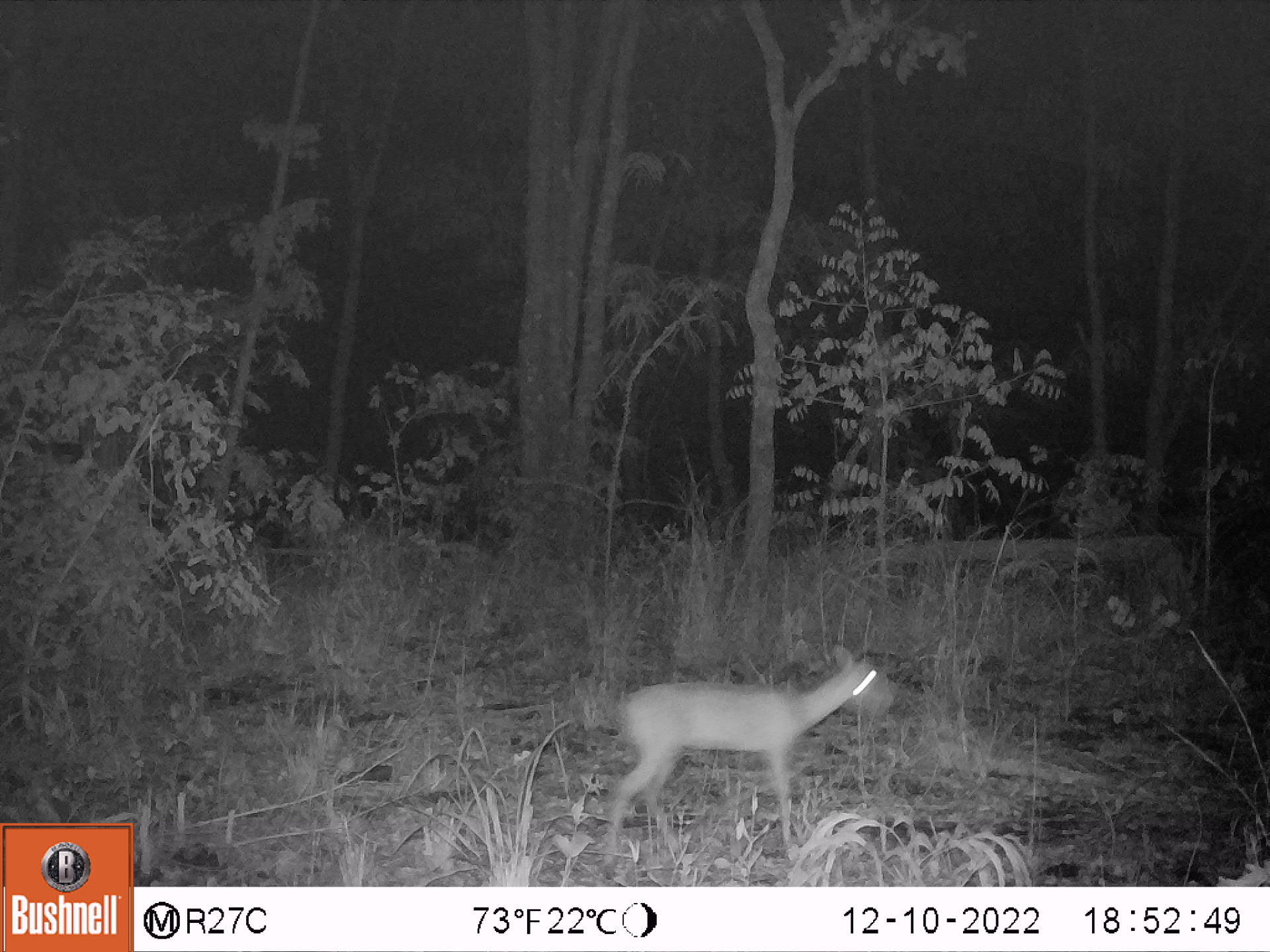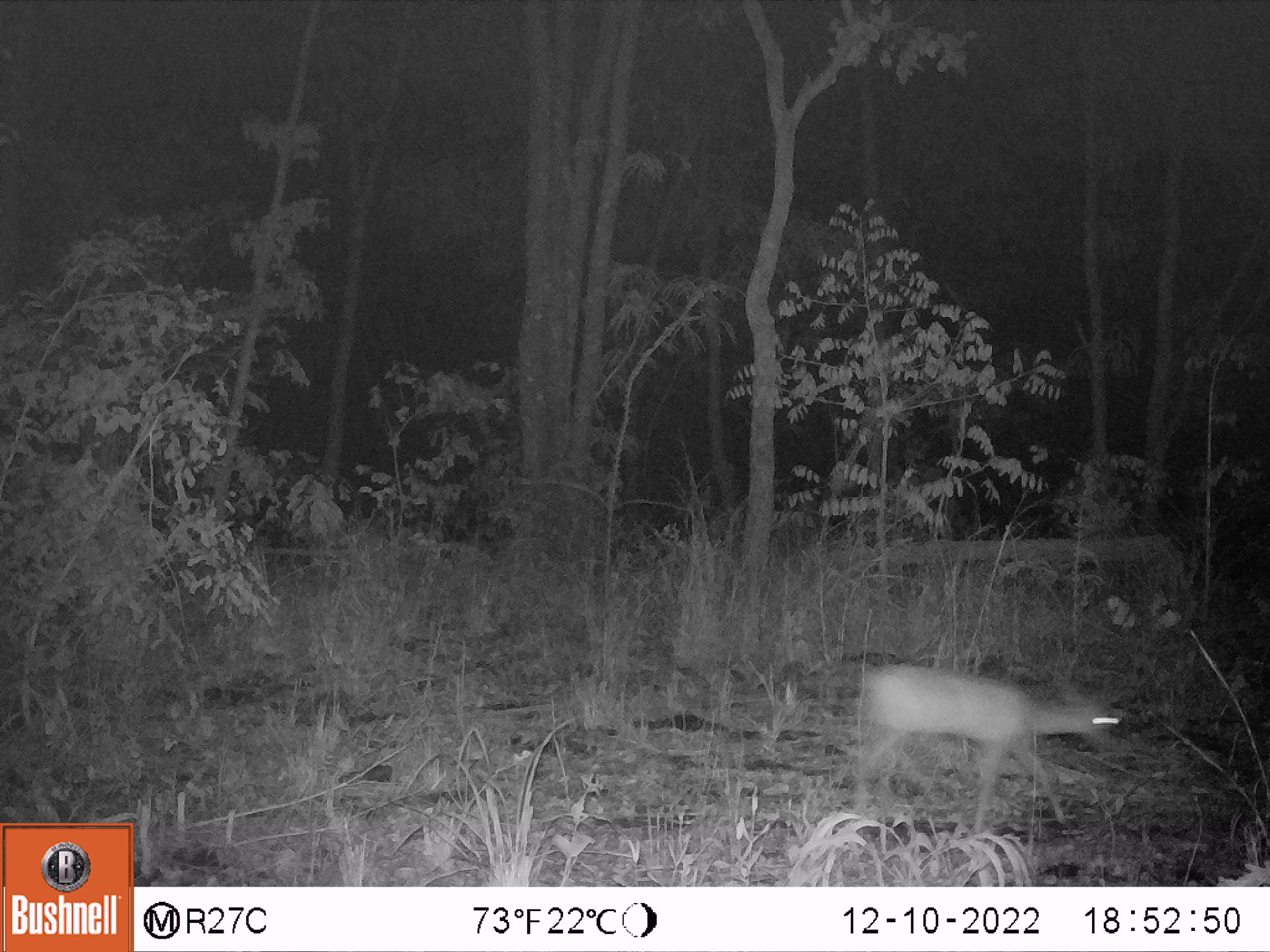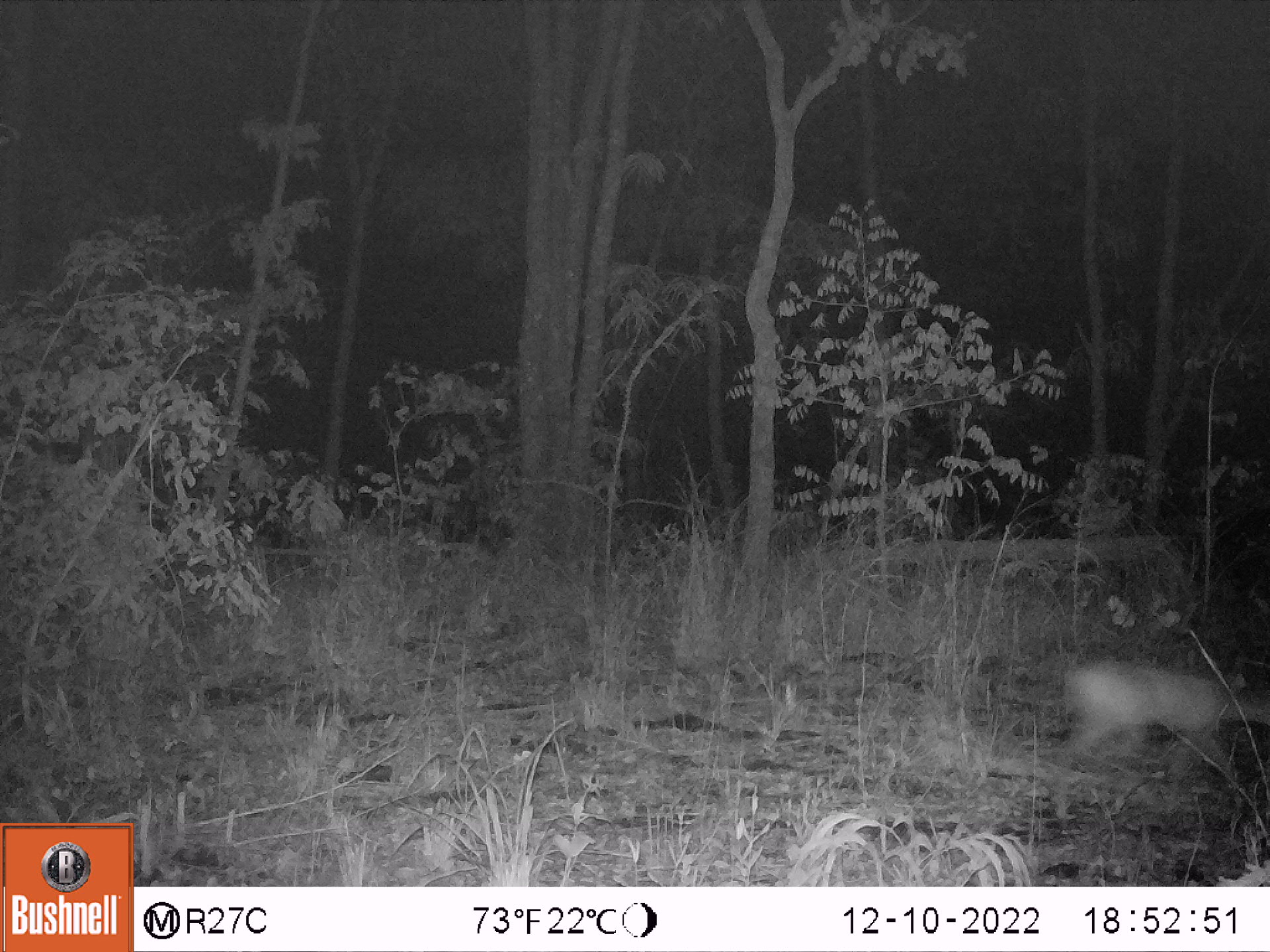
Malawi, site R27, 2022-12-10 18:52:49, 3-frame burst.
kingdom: Animalia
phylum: Chordata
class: Mammalia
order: Artiodactyla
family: Bovidae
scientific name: Antilopinae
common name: small antelope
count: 1